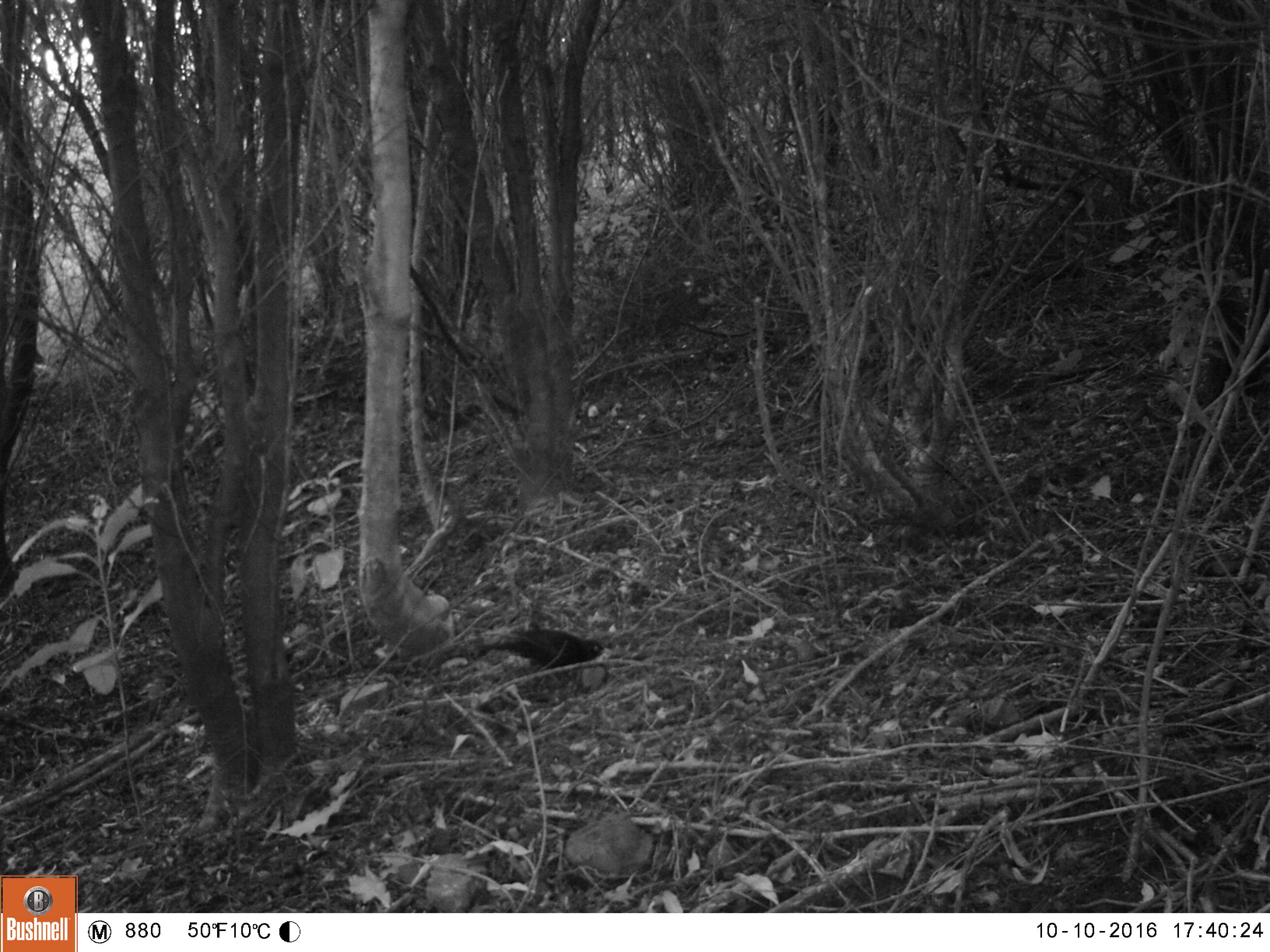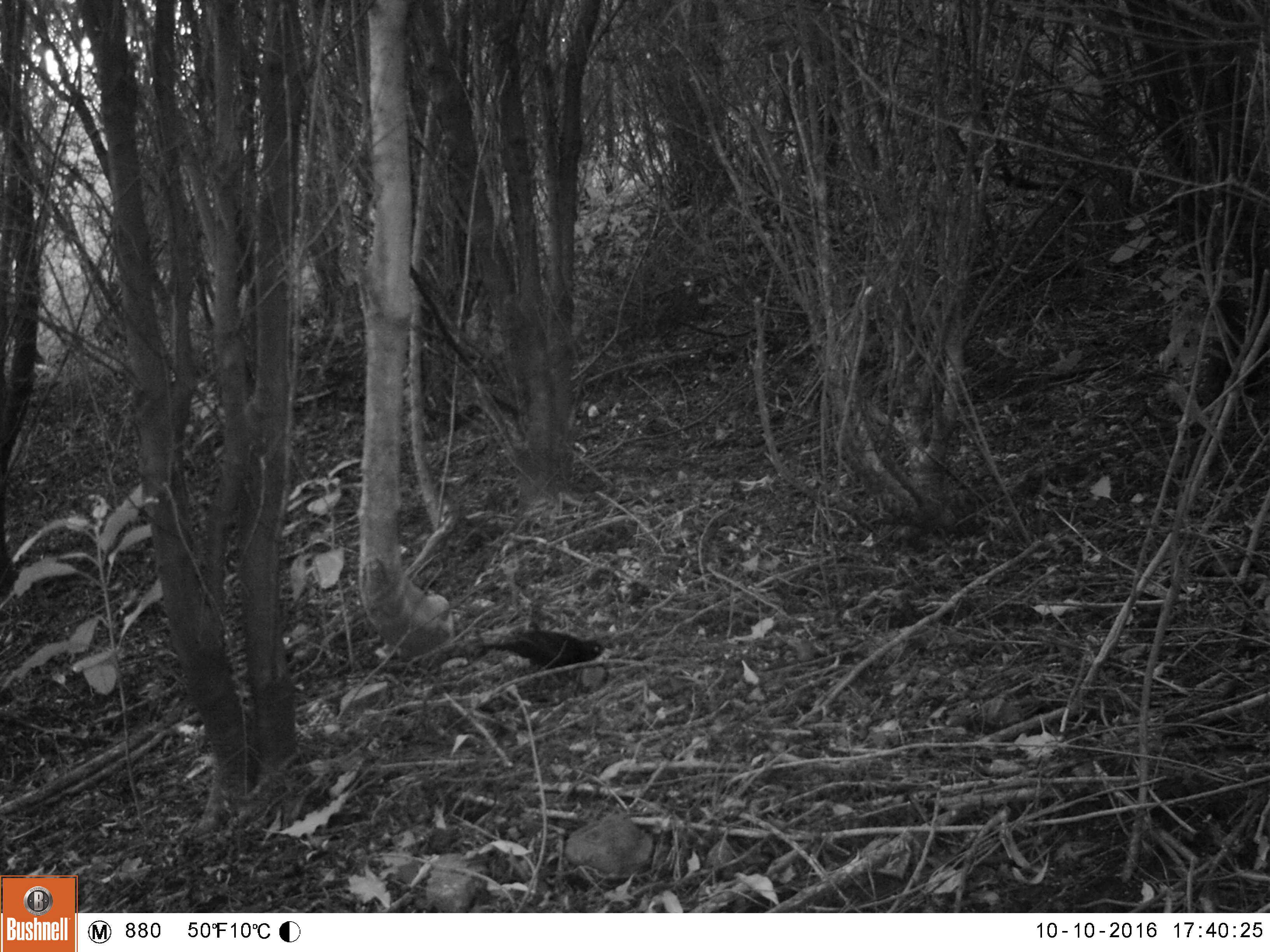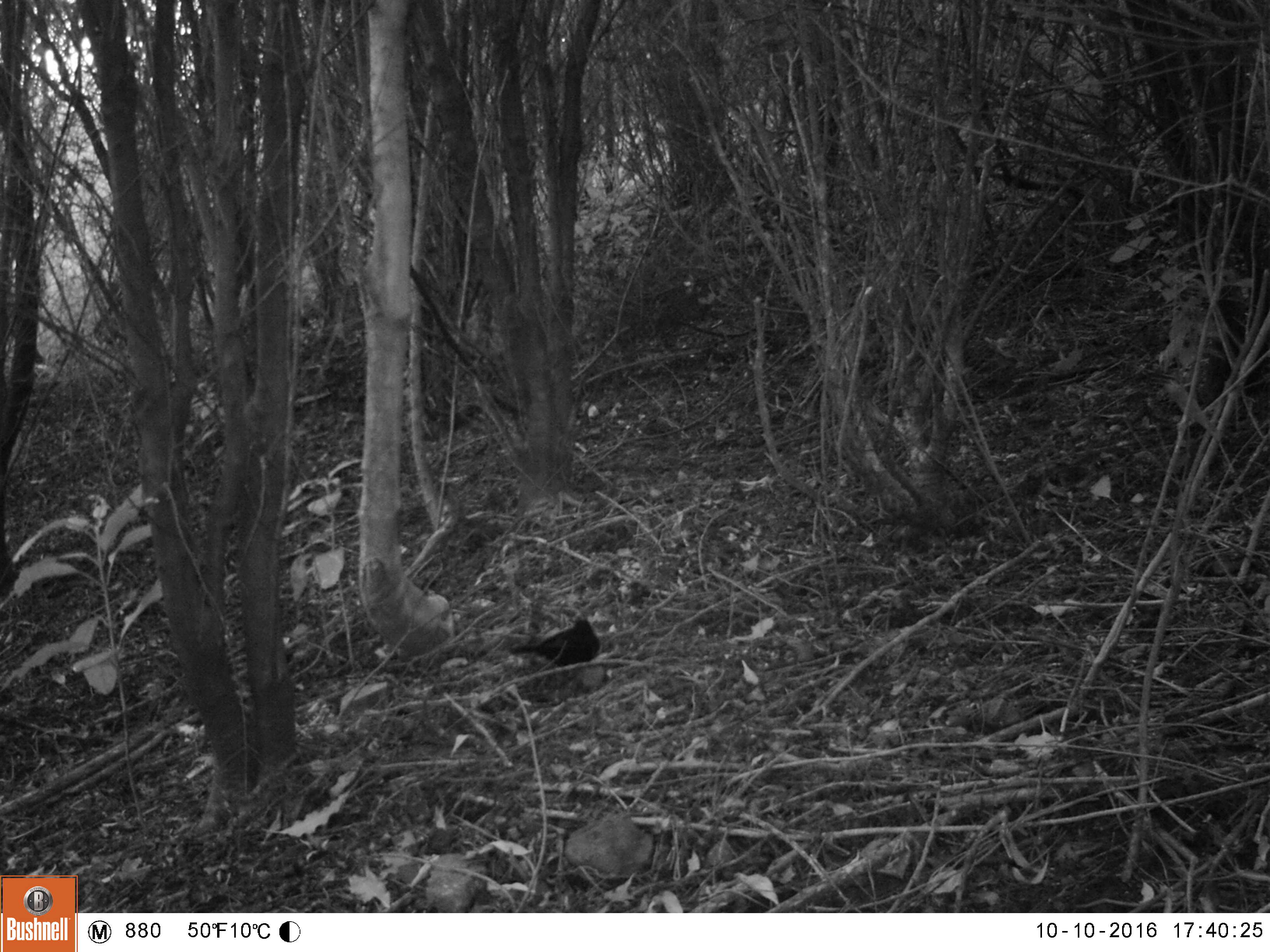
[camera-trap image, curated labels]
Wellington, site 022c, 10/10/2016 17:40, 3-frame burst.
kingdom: Animalia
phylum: Chordata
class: Aves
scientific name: Aves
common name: bird